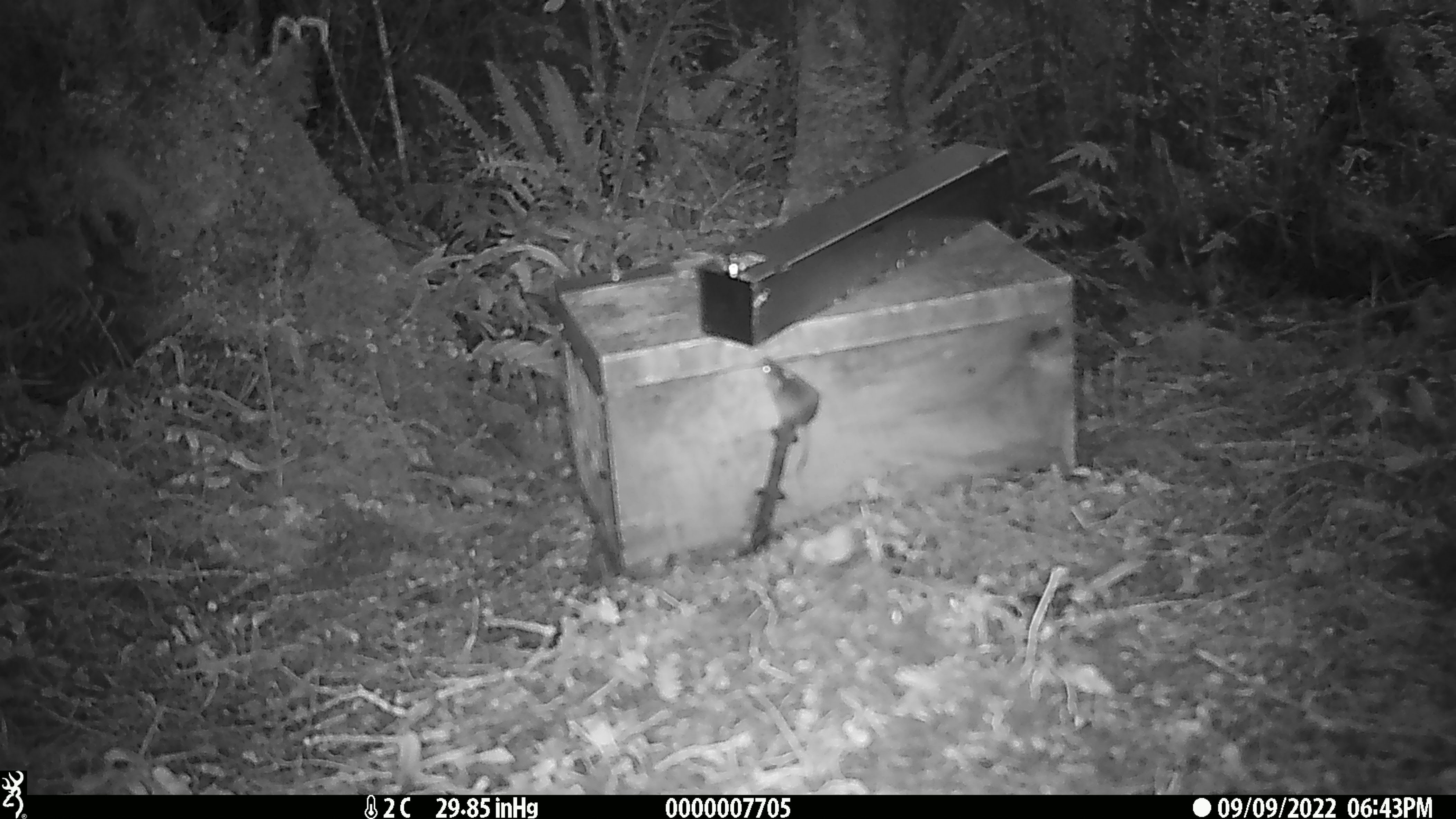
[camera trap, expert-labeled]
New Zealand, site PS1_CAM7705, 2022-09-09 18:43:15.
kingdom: Animalia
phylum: Chordata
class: Mammalia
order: Rodentia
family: Muridae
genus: Mus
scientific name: Mus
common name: mouse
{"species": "mouse (Mus)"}